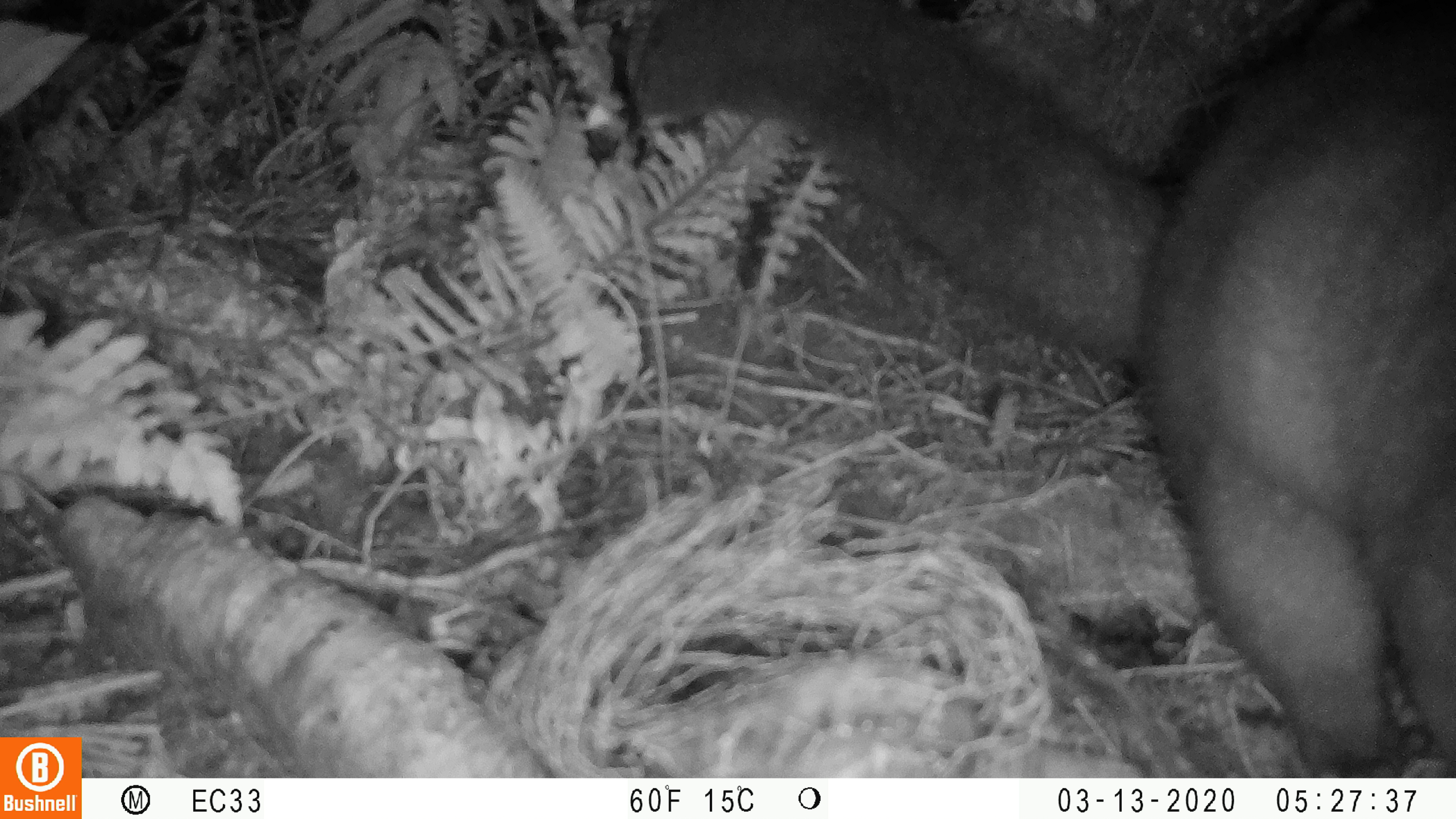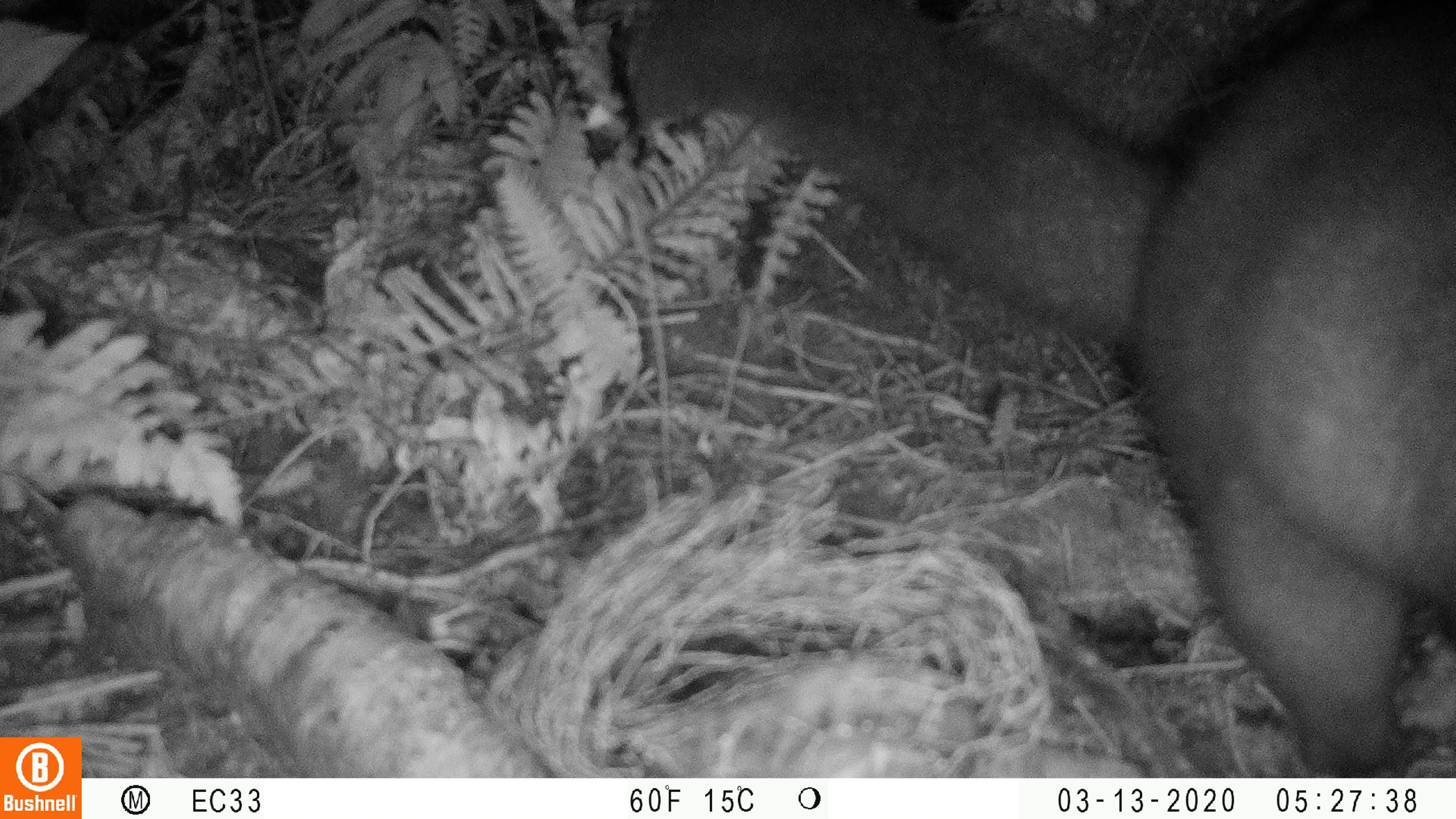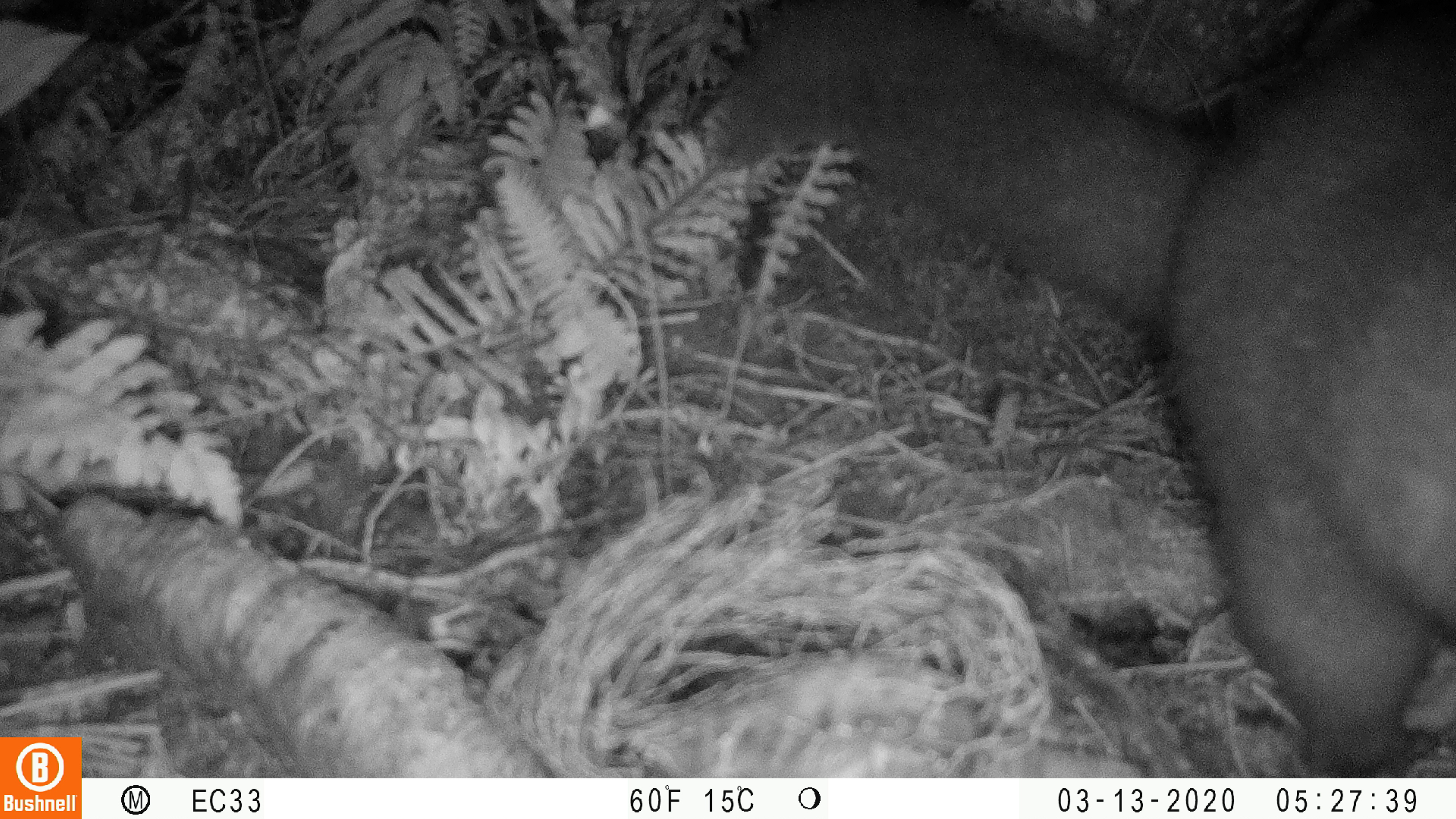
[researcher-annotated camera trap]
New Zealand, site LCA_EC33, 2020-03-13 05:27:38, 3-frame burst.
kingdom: Animalia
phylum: Chordata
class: Mammalia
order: Diprotodontia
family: Phalangeridae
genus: Trichosurus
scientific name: Trichosurus vulpecula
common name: common brushtail possum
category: possum